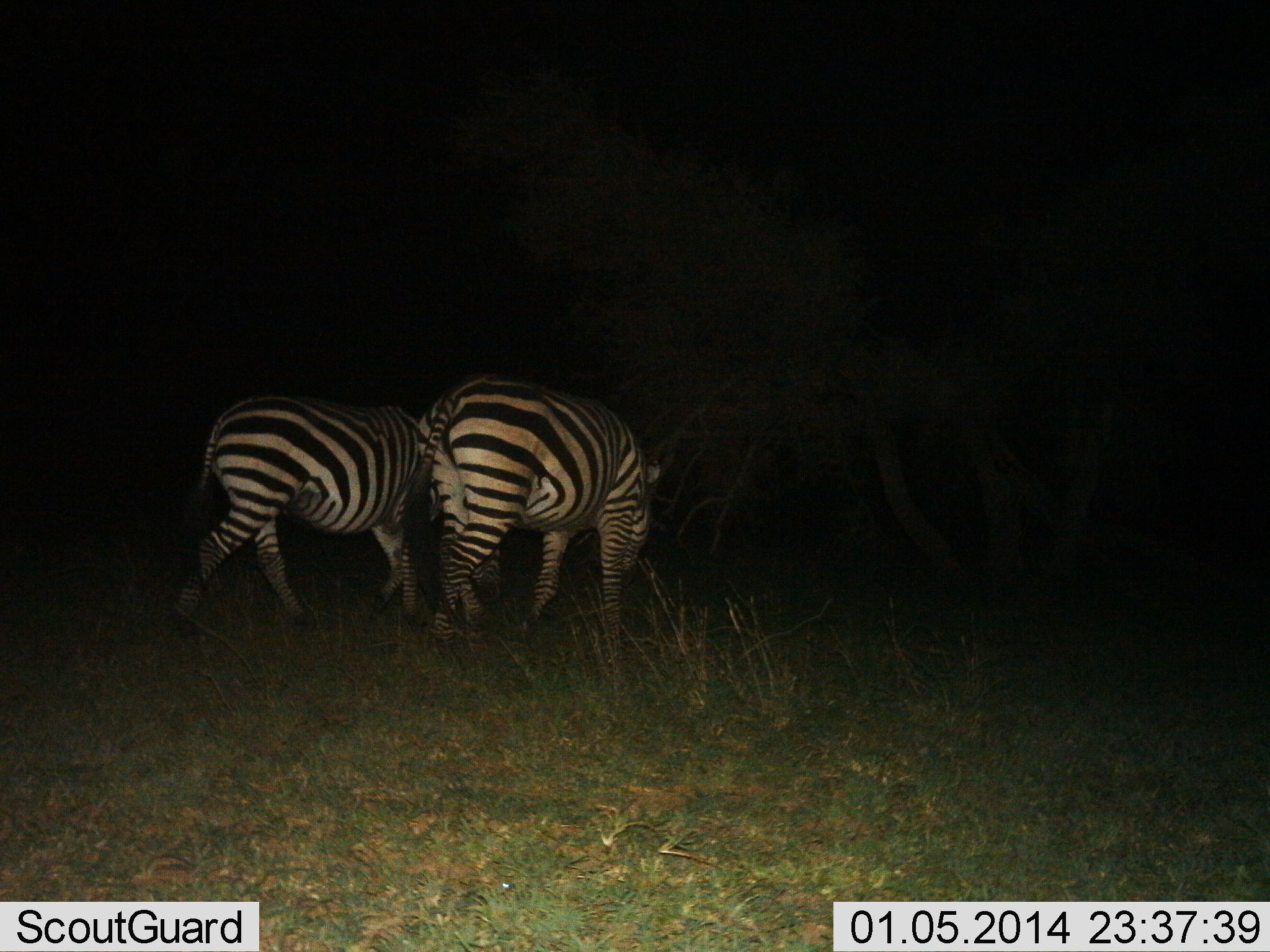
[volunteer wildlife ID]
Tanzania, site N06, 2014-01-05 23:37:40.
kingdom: Animalia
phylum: Chordata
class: Mammalia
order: Perissodactyla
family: Equidae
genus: Equus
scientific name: Equus quagga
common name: plains zebra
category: zebra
Zebra (plains zebra) (Equus quagga), count 2. Behavior (volunteer vote fractions): standing 30%, resting 0%, moving 30%, interacting 0%. Young present (vote fraction): 0%. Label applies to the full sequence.